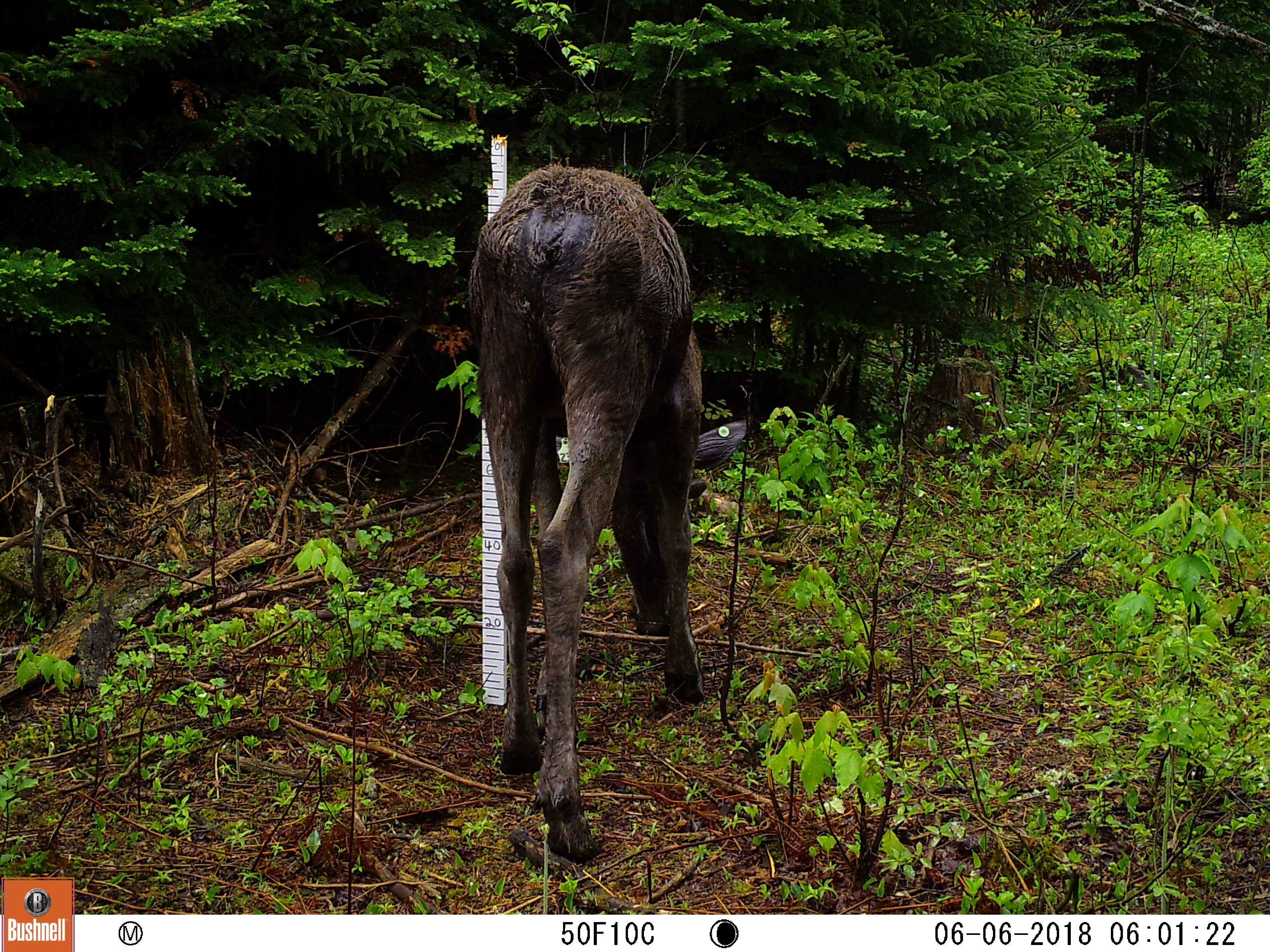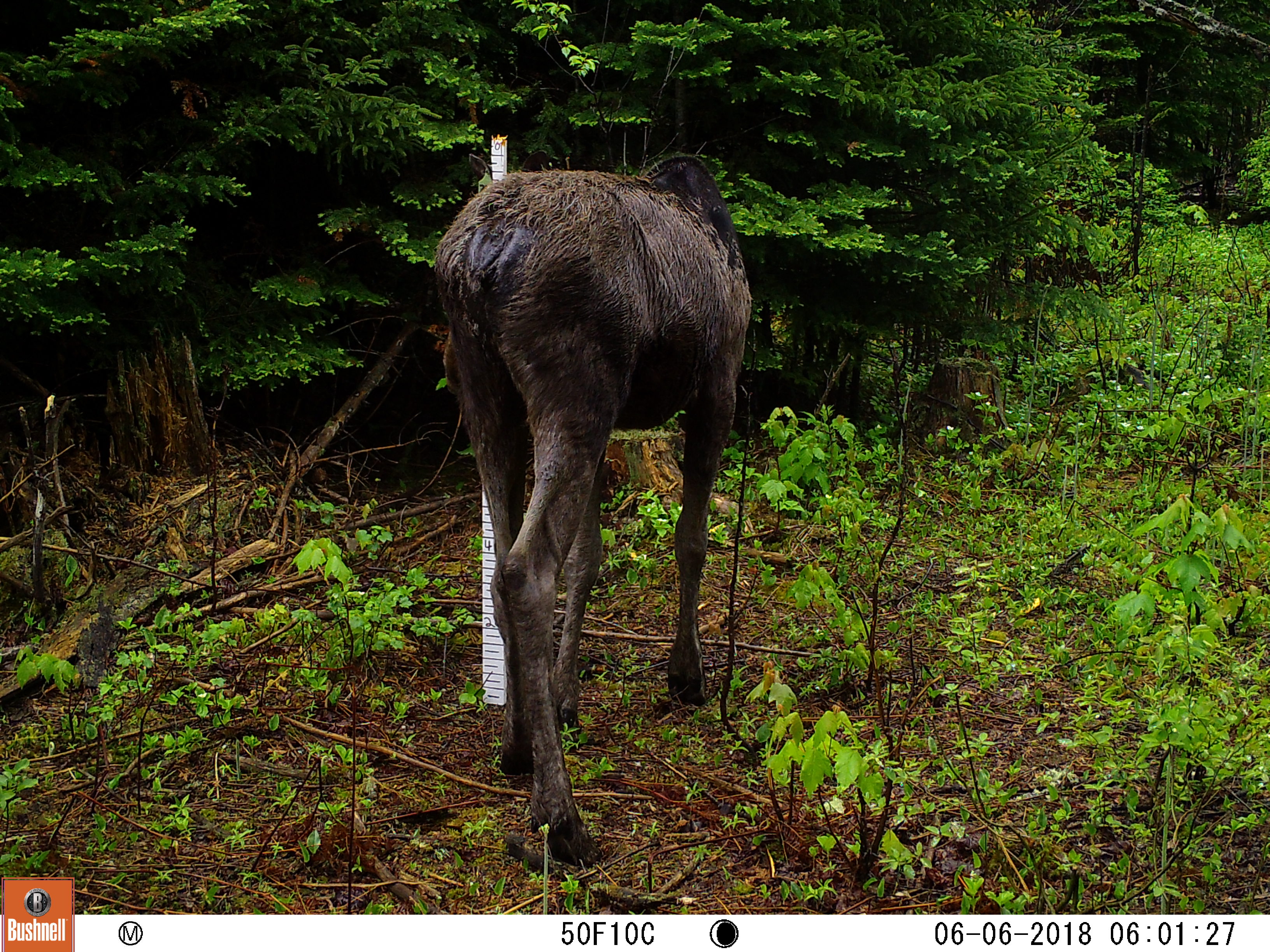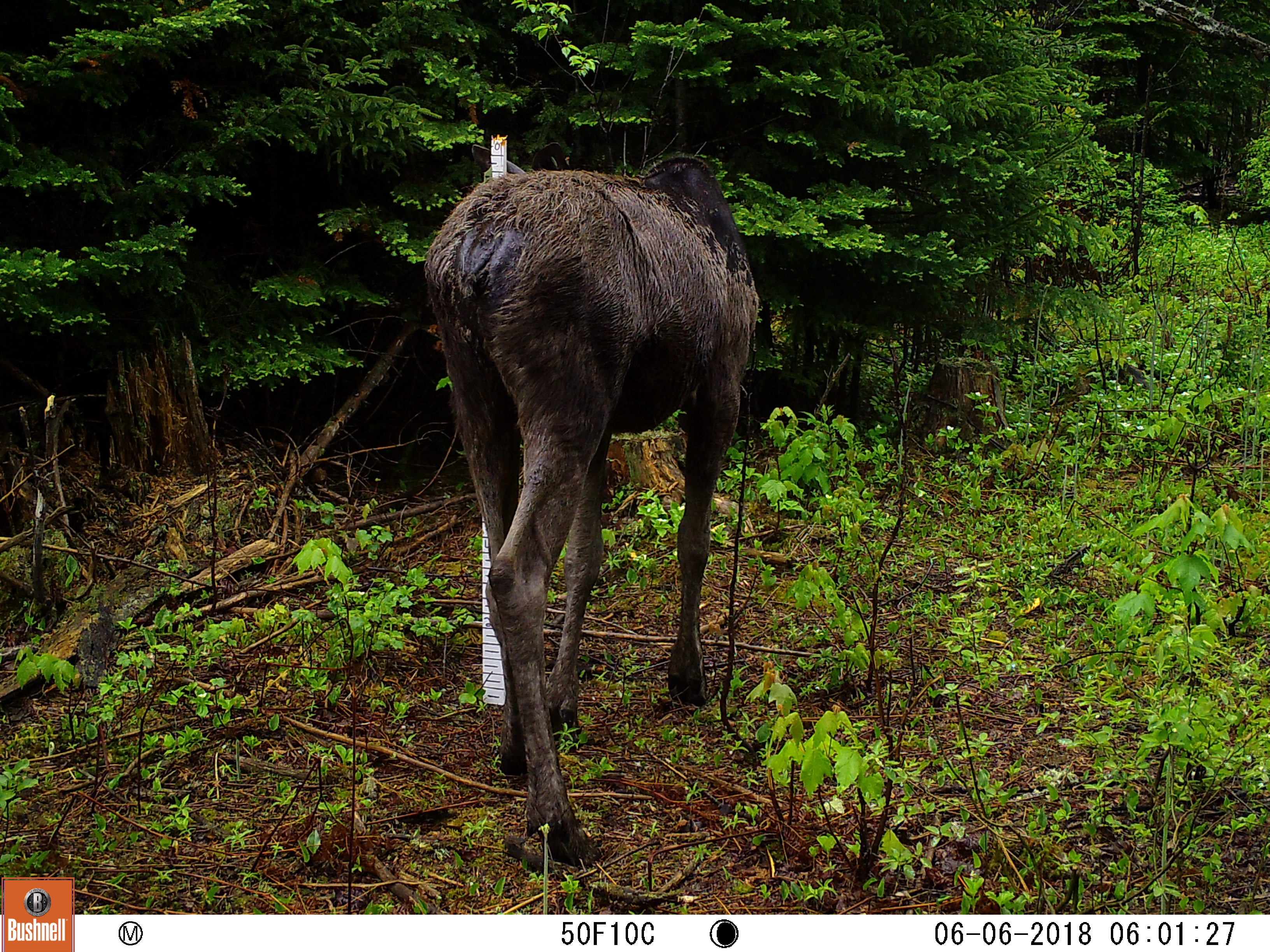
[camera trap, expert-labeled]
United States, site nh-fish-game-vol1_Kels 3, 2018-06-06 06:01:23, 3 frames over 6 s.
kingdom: Animalia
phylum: Chordata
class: Mammalia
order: Artiodactyla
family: Cervidae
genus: Alces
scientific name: Alces alces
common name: moose